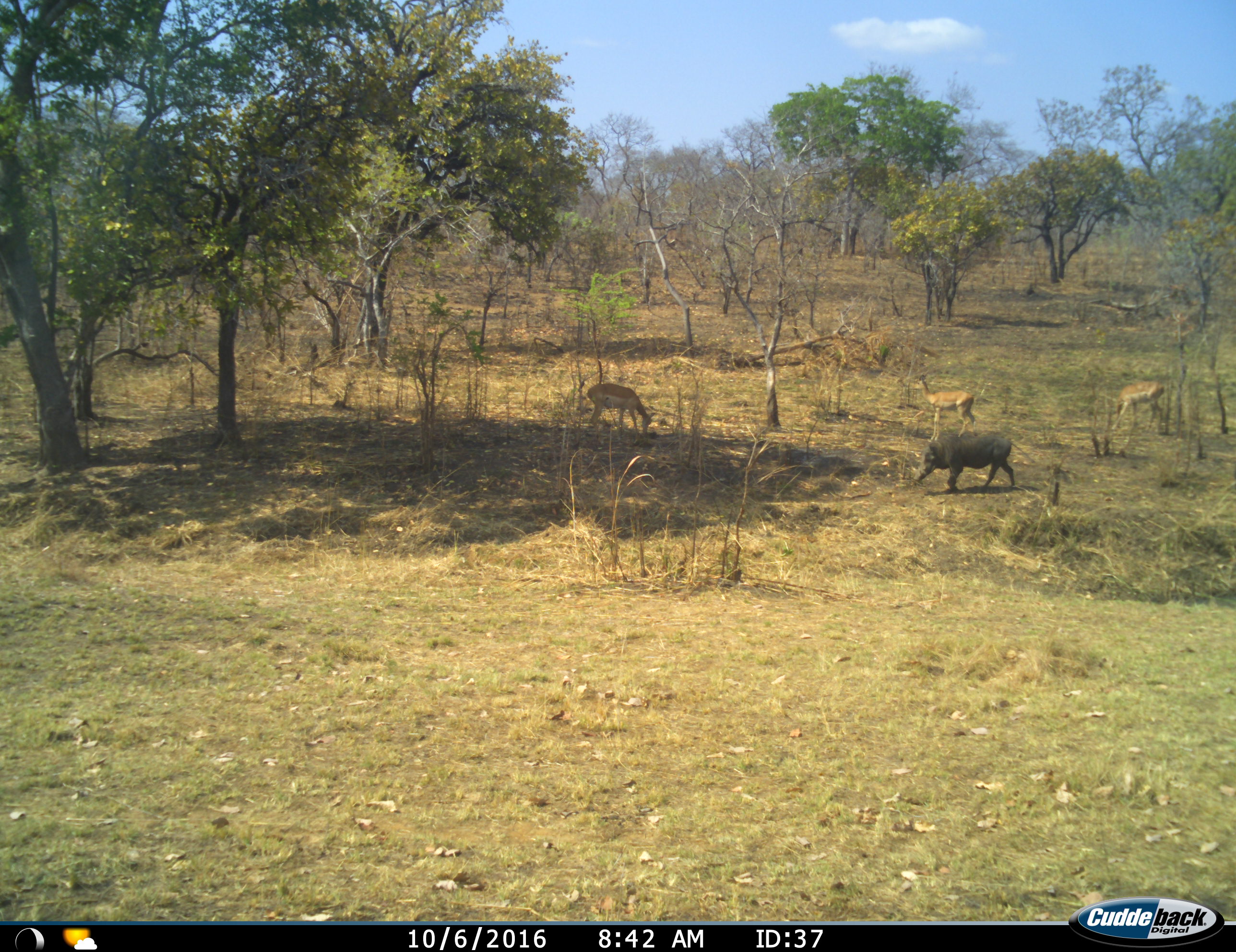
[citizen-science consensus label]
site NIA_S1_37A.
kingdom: Animalia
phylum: Chordata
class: Mammalia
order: Artiodactyla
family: Bovidae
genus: Aepyceros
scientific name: Aepyceros melampus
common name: impala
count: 3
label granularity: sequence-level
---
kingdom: Animalia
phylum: Chordata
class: Mammalia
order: Artiodactyla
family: Suidae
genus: Phacochoerus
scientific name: Phacochoerus africanus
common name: warthog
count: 1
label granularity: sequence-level